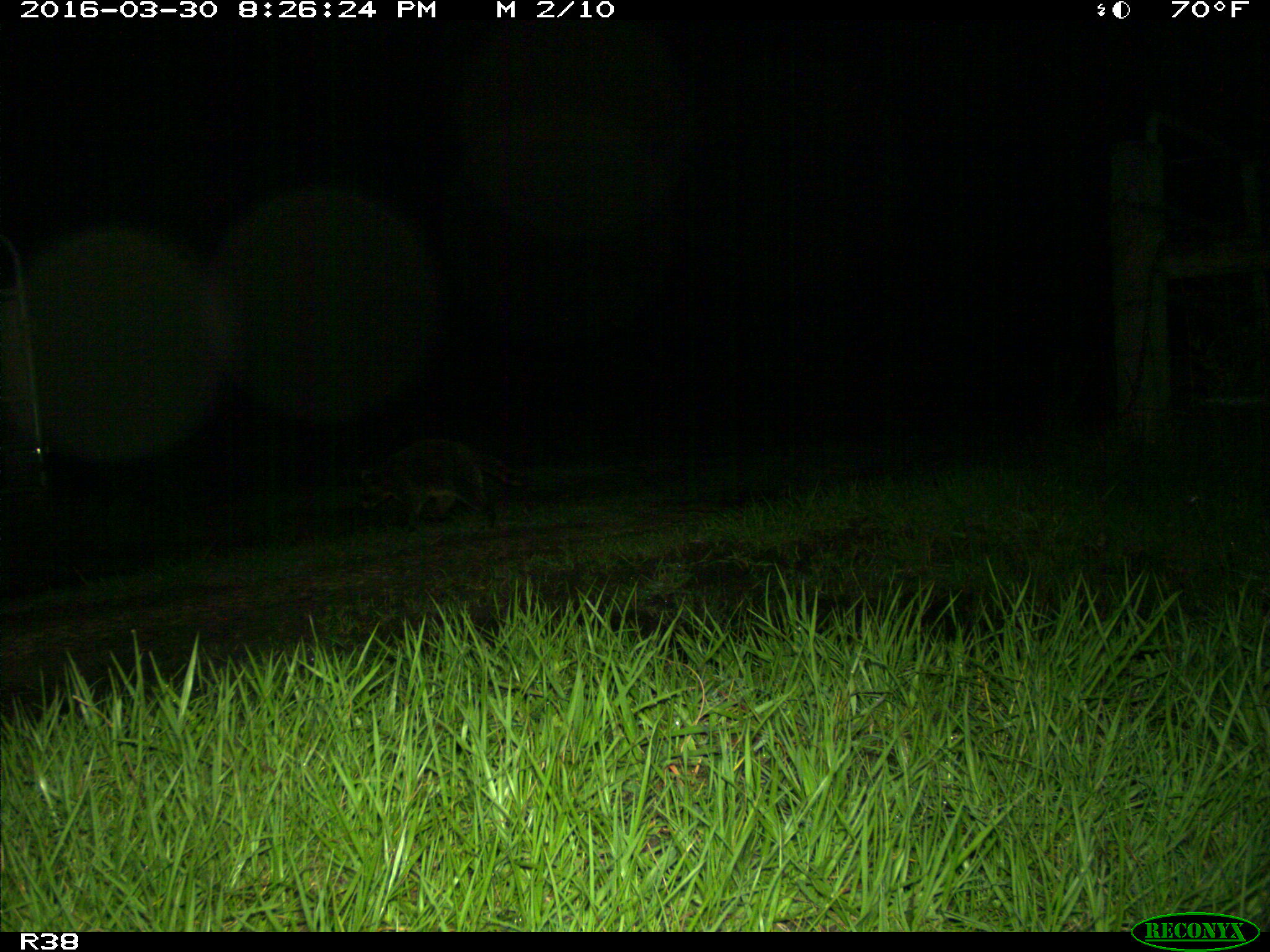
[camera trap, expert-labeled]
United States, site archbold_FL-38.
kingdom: Animalia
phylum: Chordata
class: Mammalia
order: Carnivora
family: Procyonidae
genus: Procyon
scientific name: Procyon lotor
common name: common raccoon